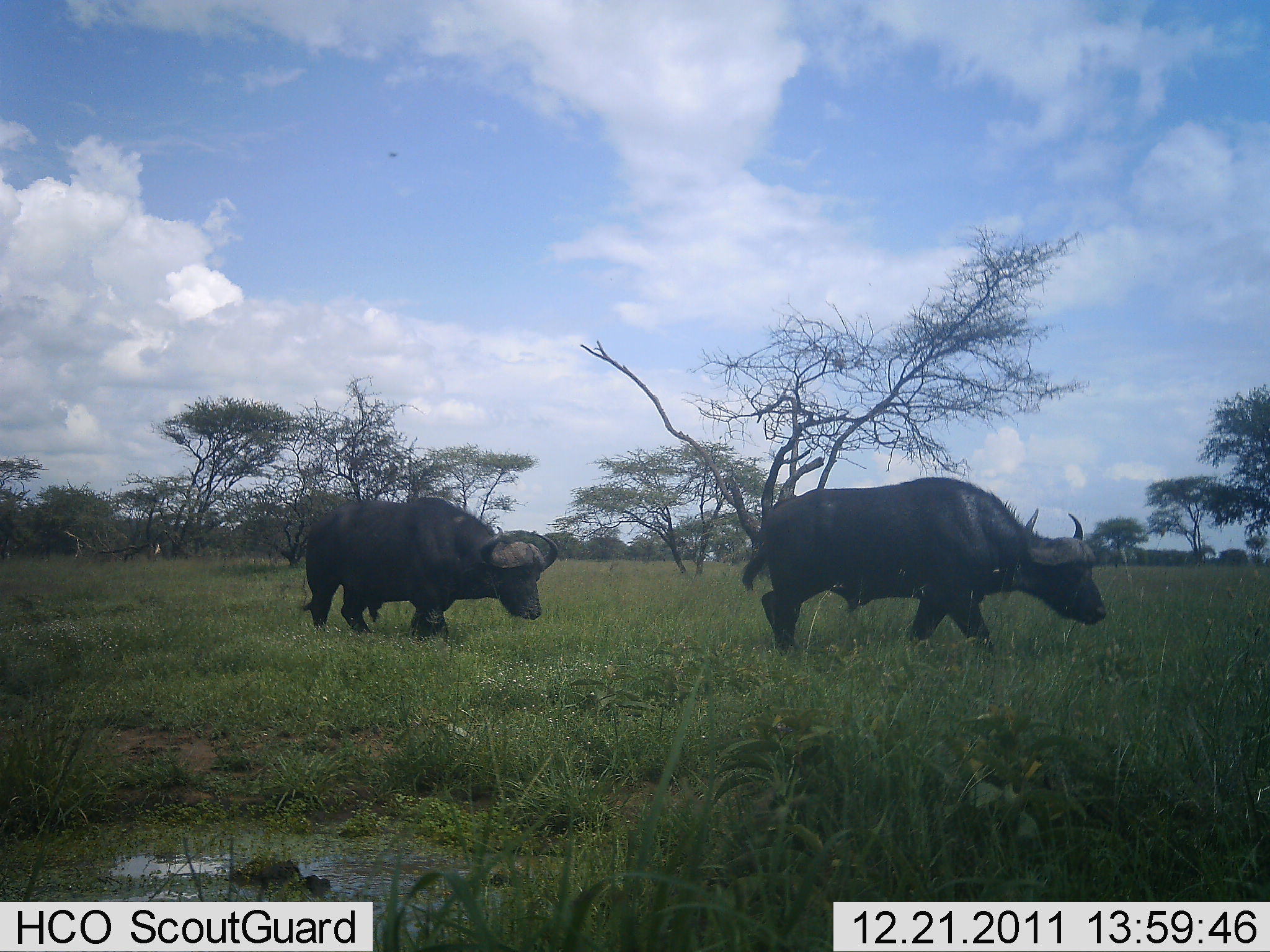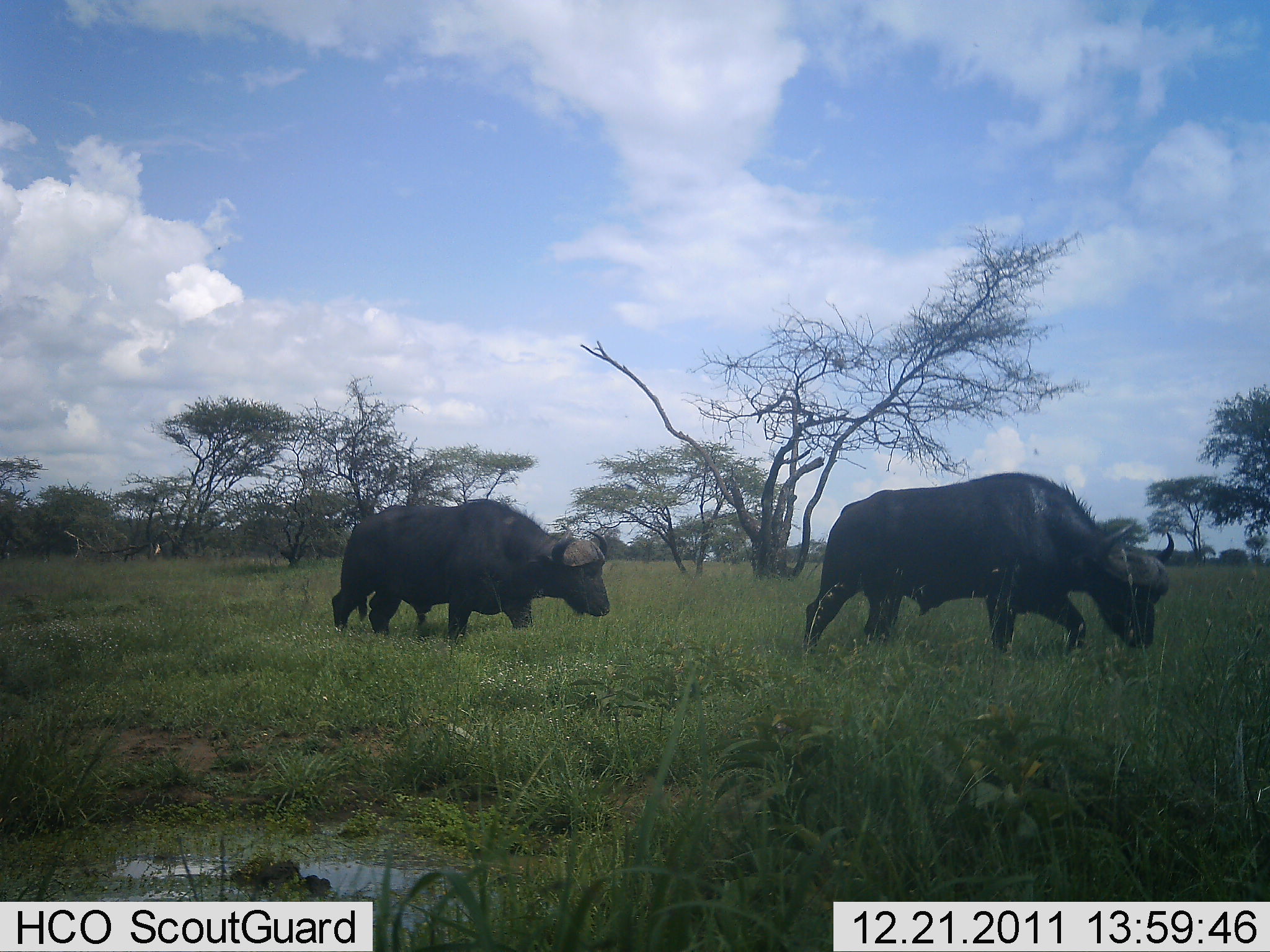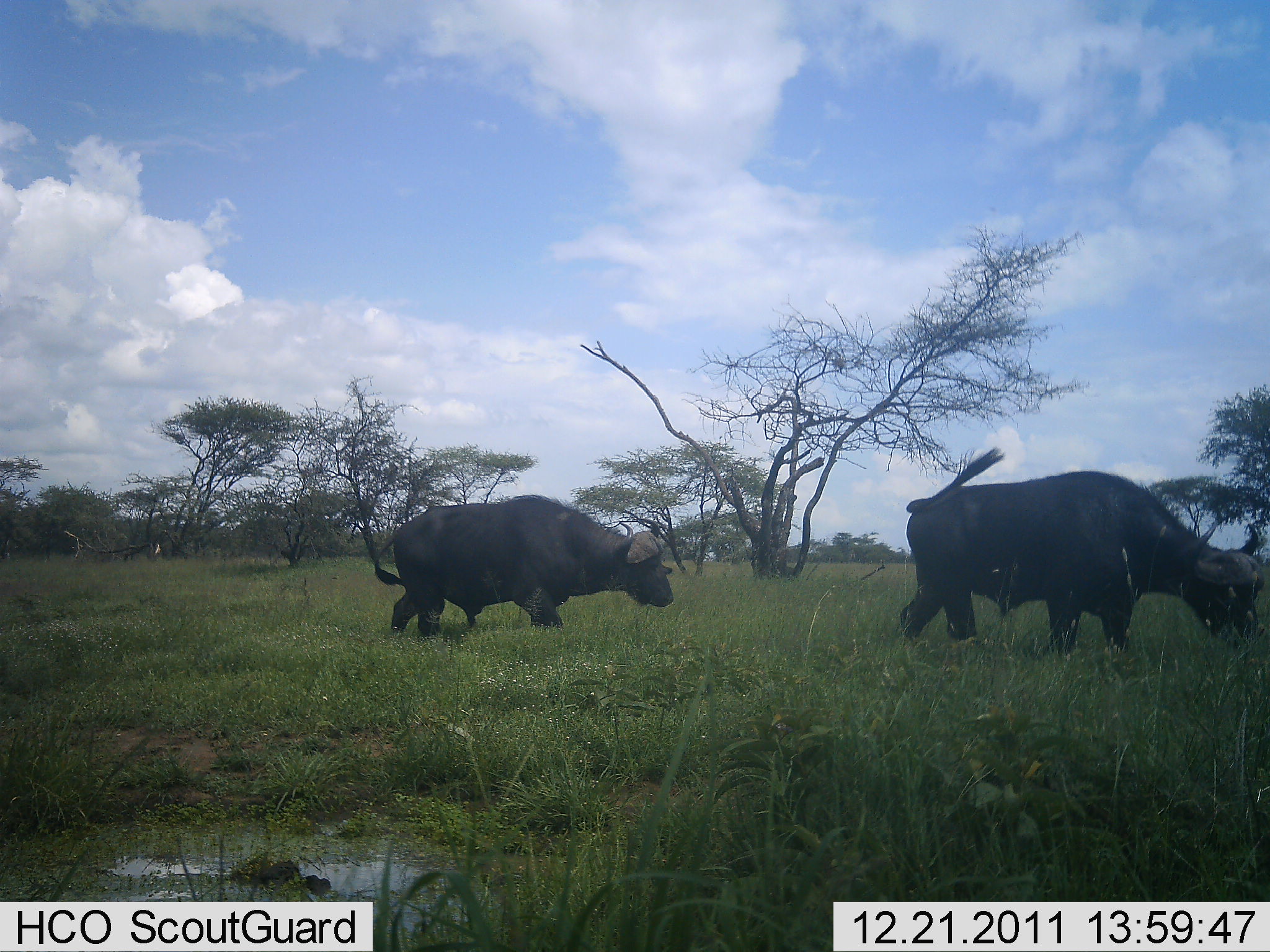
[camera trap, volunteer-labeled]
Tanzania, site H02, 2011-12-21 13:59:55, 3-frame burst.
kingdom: Animalia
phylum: Chordata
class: Mammalia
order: Artiodactyla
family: Bovidae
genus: Syncerus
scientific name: Syncerus caffer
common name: cape buffalo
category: buffalo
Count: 2.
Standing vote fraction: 0%.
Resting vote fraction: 0%.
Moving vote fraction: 100%.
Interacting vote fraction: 0%.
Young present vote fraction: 0%.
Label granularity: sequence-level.